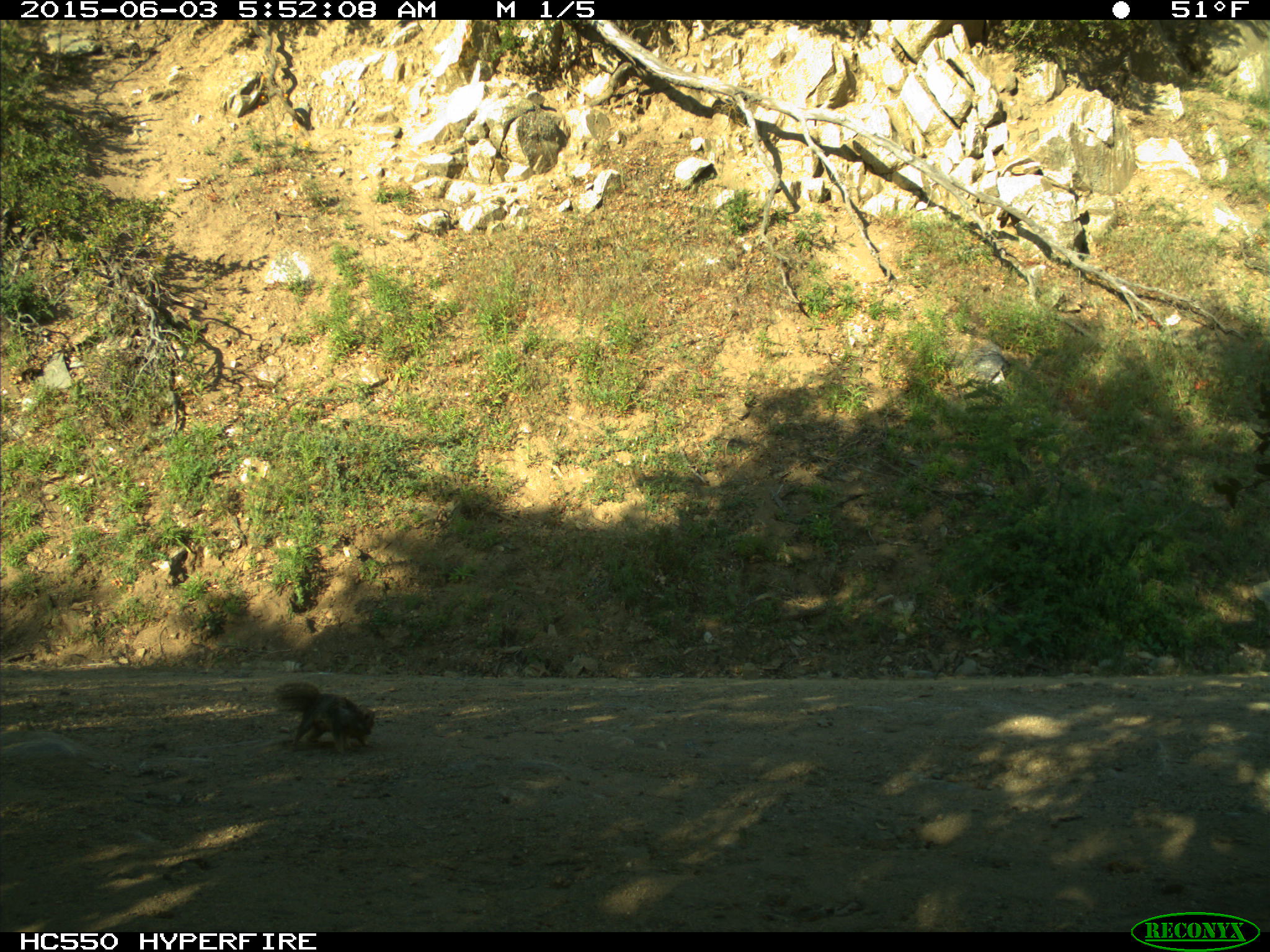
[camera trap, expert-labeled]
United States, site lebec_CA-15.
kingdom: Animalia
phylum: Chordata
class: Mammalia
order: Rodentia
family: Sciuridae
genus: Otospermophilus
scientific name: Otospermophilus beecheyi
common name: california ground squirrel